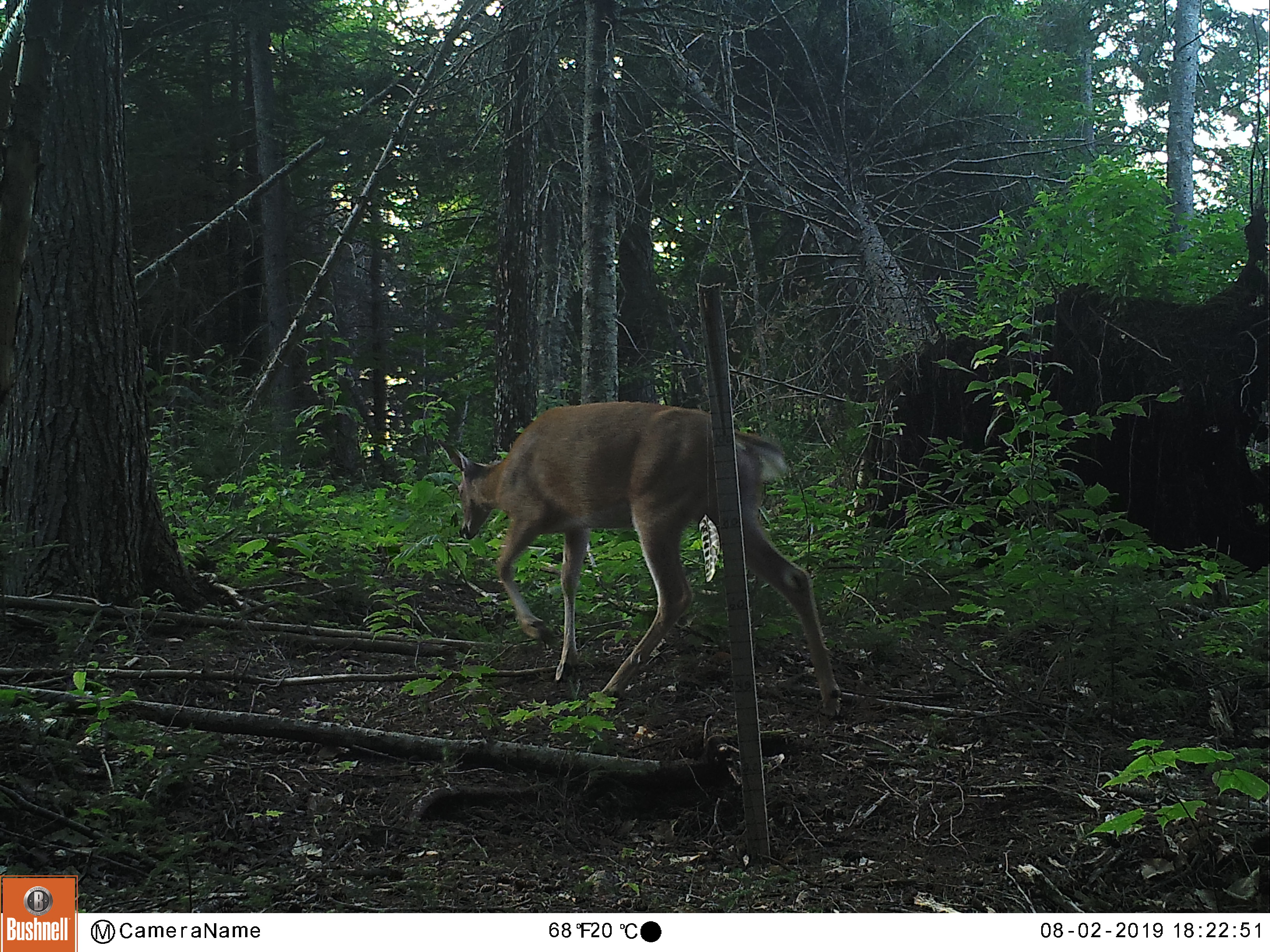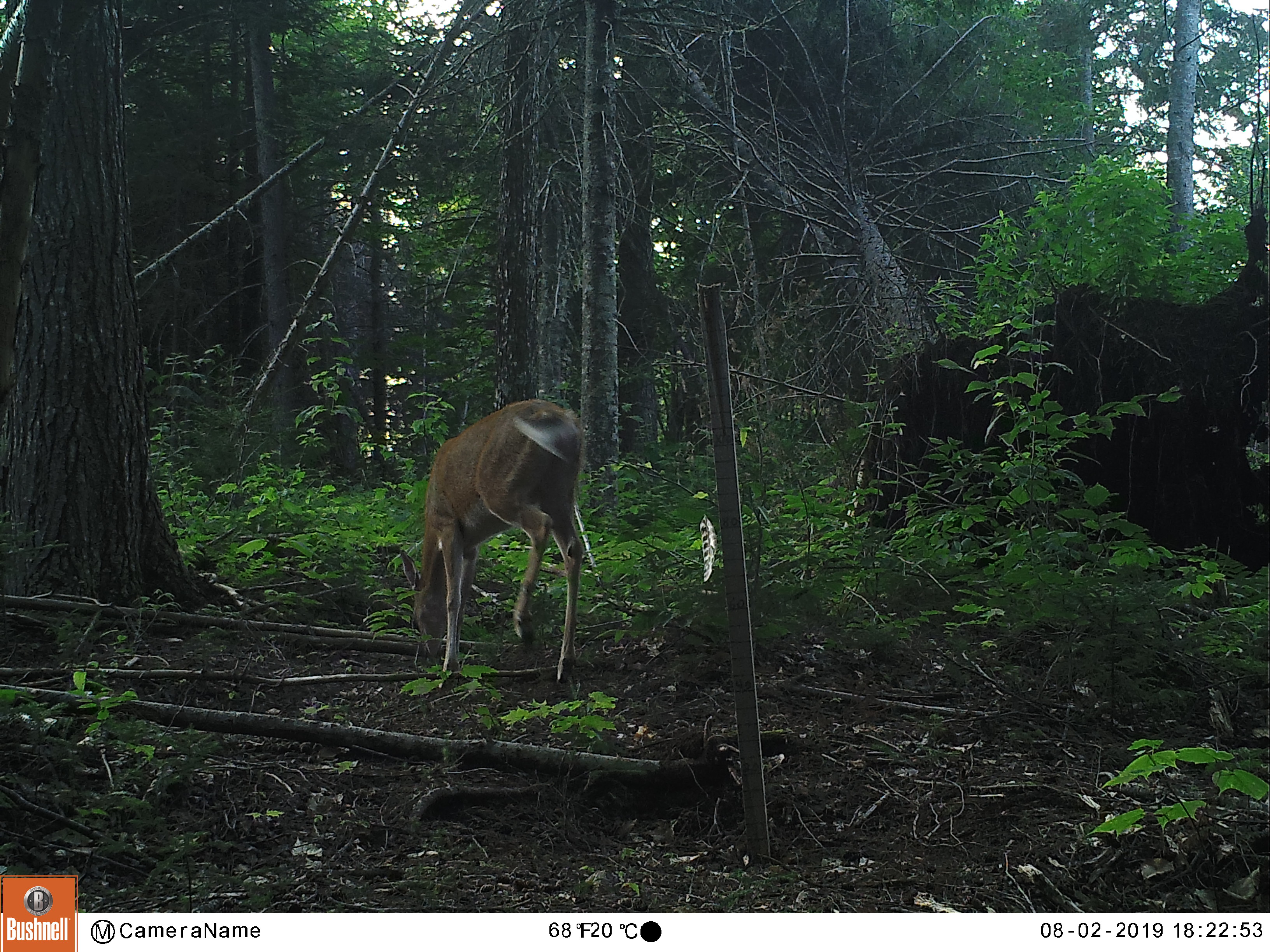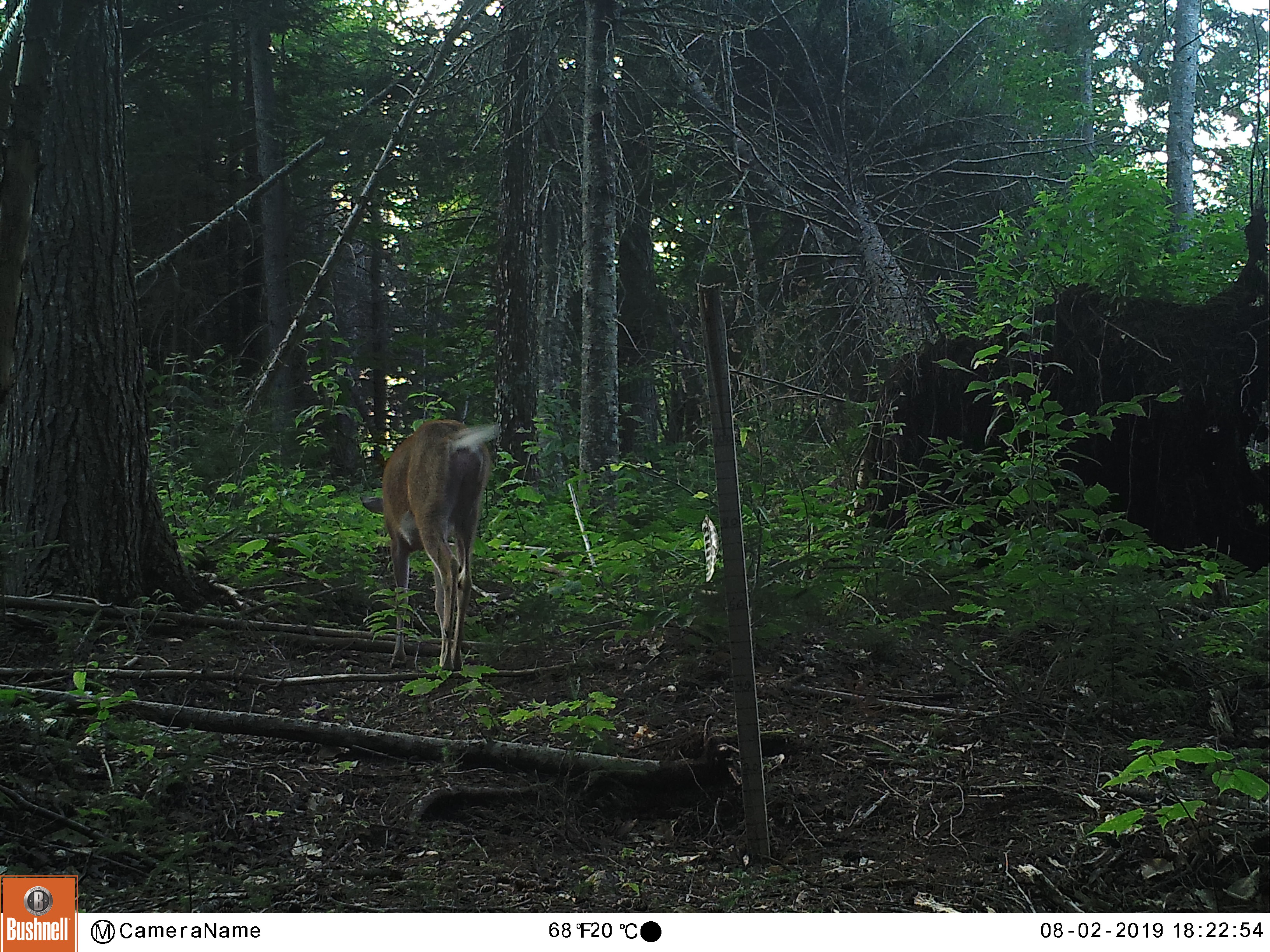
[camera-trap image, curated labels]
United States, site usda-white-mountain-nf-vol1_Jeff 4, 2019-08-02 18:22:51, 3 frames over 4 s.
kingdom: Animalia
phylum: Chordata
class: Mammalia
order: Artiodactyla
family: Cervidae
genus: Odocoileus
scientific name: Odocoileus virginianus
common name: white-tailed deer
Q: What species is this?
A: White-tailed deer (Odocoileus virginianus).